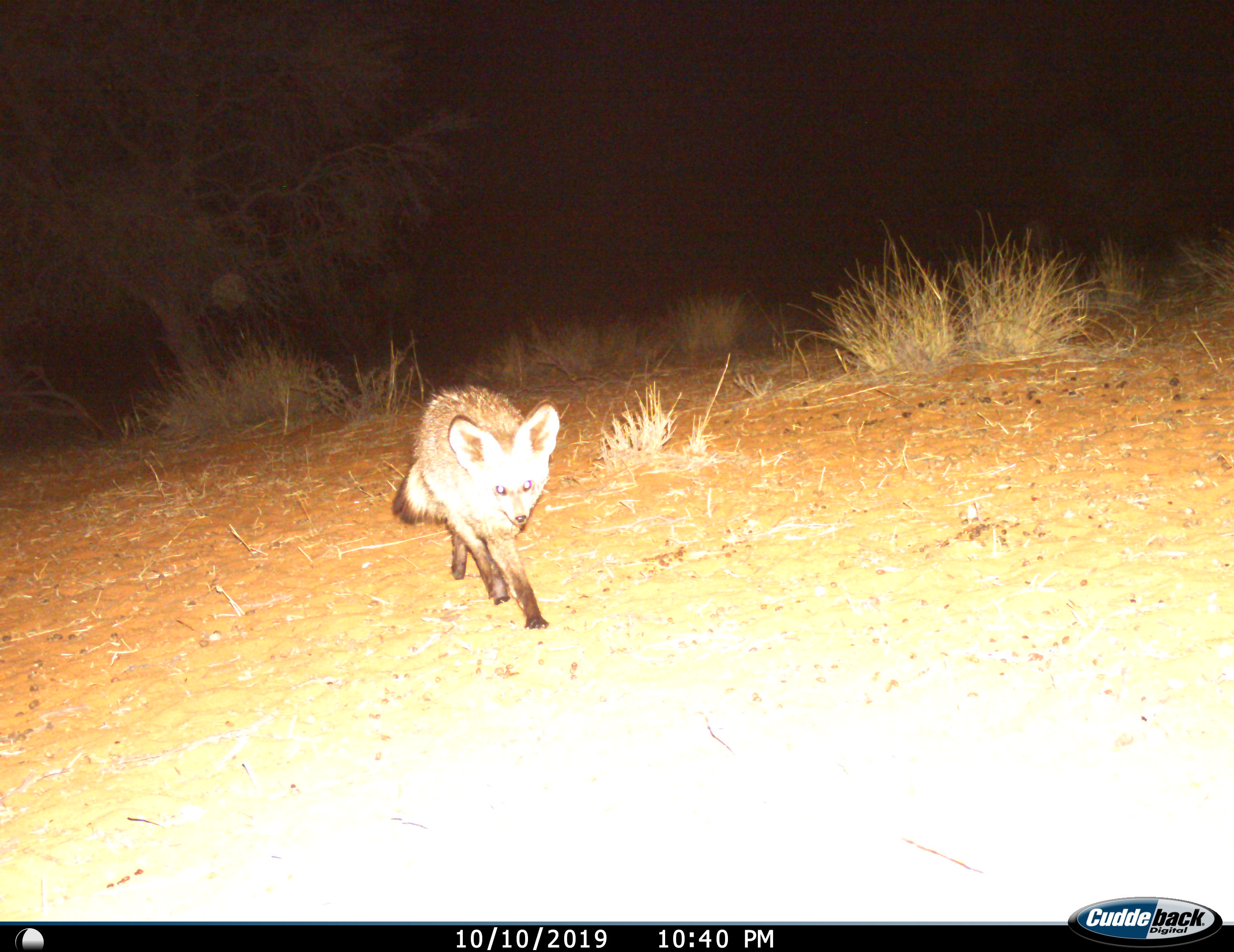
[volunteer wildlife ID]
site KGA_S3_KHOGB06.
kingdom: Animalia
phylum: Chordata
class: Mammalia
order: Carnivora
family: Canidae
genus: Otocyon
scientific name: Otocyon megalotis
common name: bat-eared fox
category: foxbateared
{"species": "foxbateared (bat-eared fox) (Otocyon megalotis)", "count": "1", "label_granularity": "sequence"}